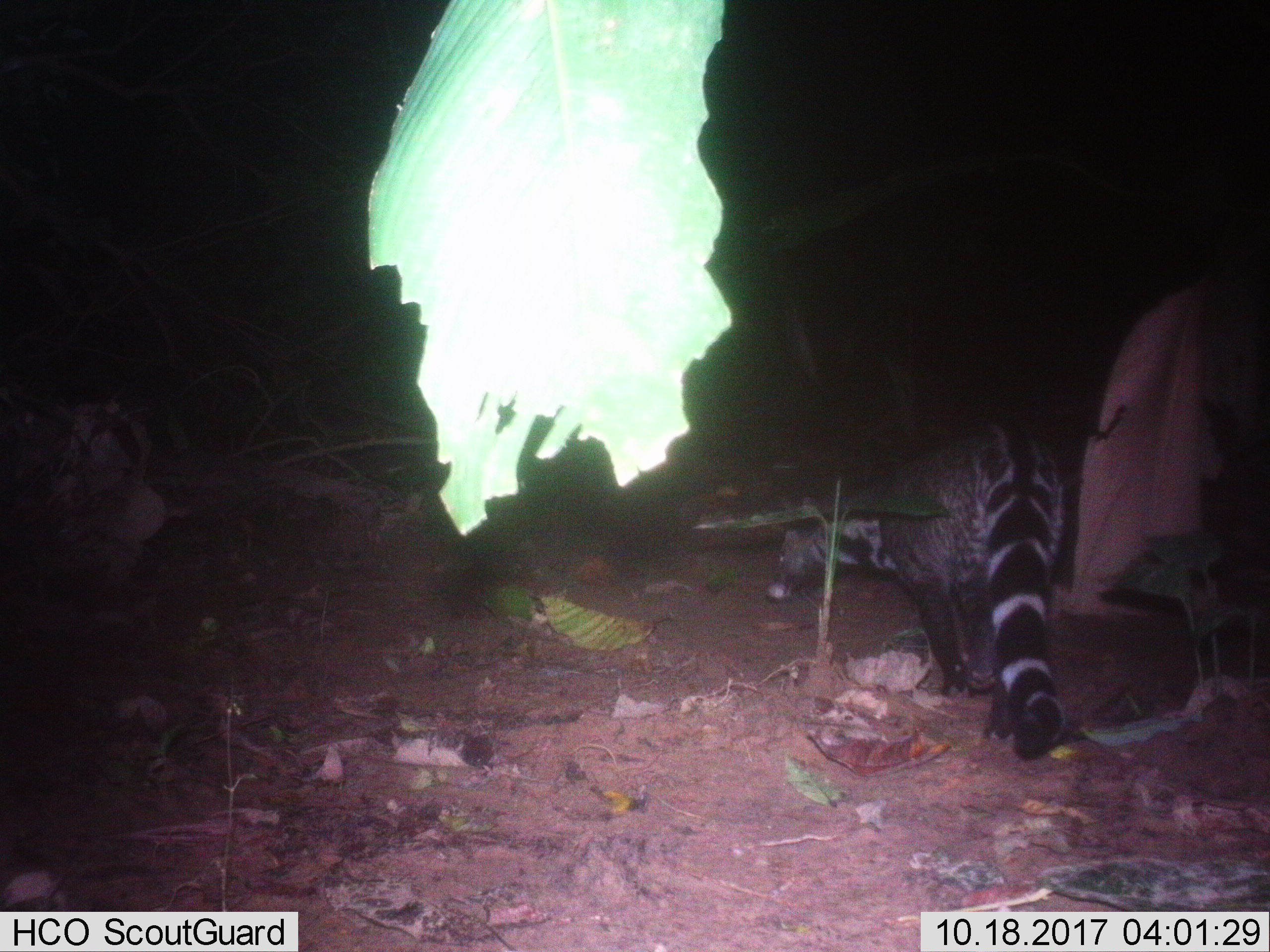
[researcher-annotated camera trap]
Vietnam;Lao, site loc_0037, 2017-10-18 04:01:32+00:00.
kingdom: Animalia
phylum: Chordata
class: Mammalia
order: Carnivora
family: Viverridae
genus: Viverra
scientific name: Viverra zibetha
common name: large indian civet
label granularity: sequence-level